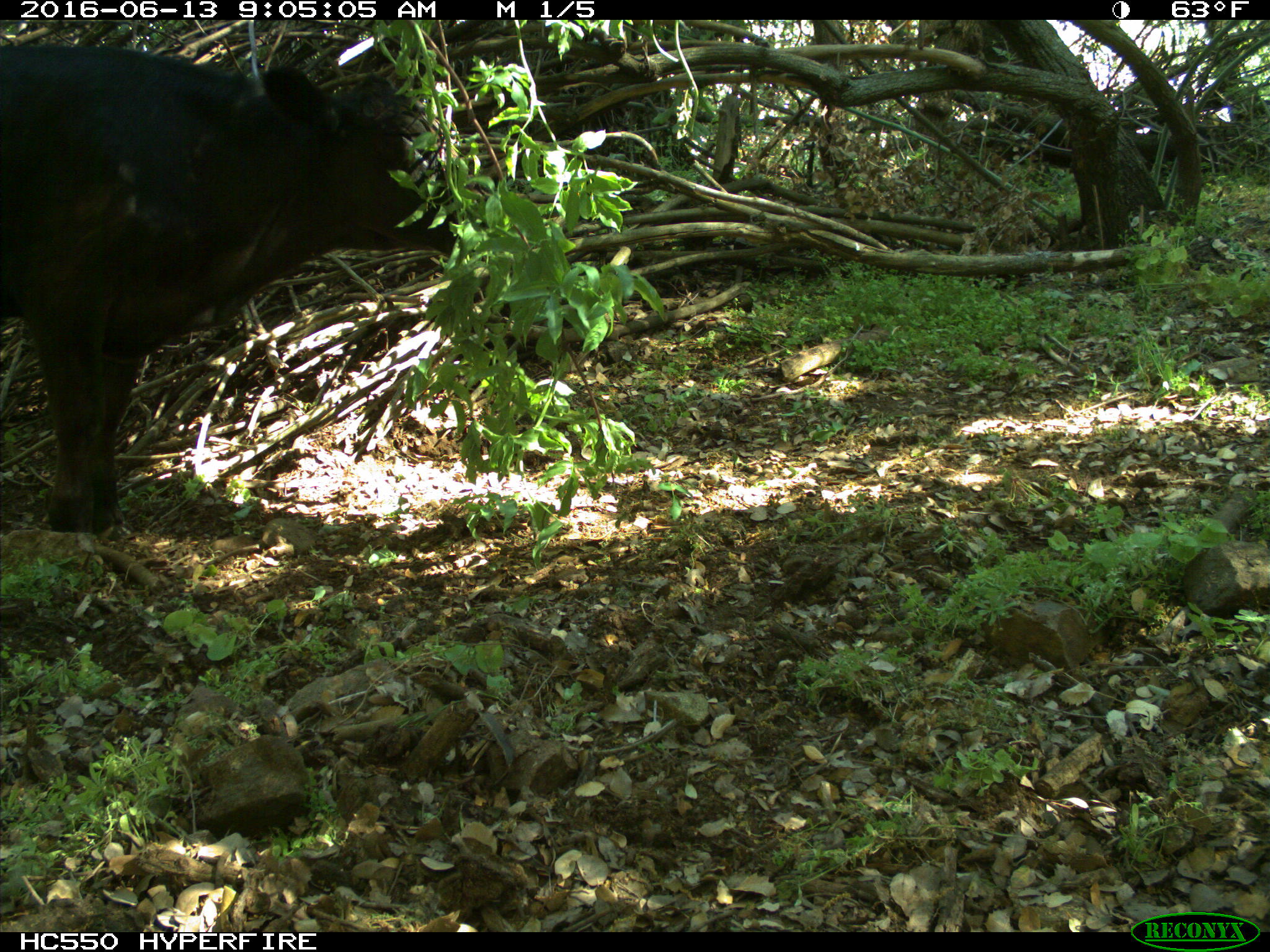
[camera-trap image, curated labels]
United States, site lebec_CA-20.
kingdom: Animalia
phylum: Chordata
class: Mammalia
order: Artiodactyla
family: Bovidae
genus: Bos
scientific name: Bos taurus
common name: domestic cow